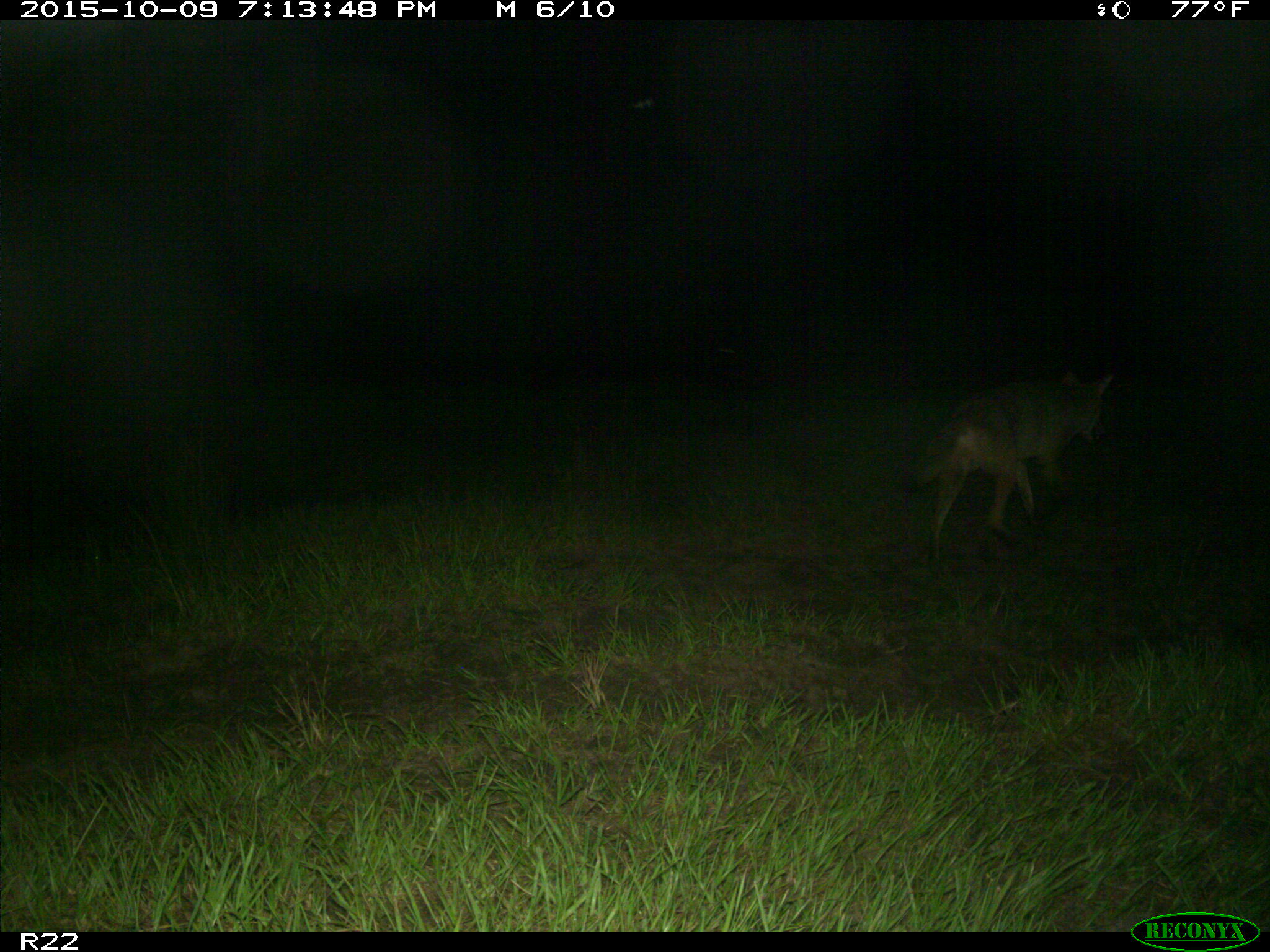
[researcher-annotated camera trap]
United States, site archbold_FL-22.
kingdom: Animalia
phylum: Chordata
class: Mammalia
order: Carnivora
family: Canidae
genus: Canis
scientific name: Canis latrans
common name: coyote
Canis latrans (coyote).